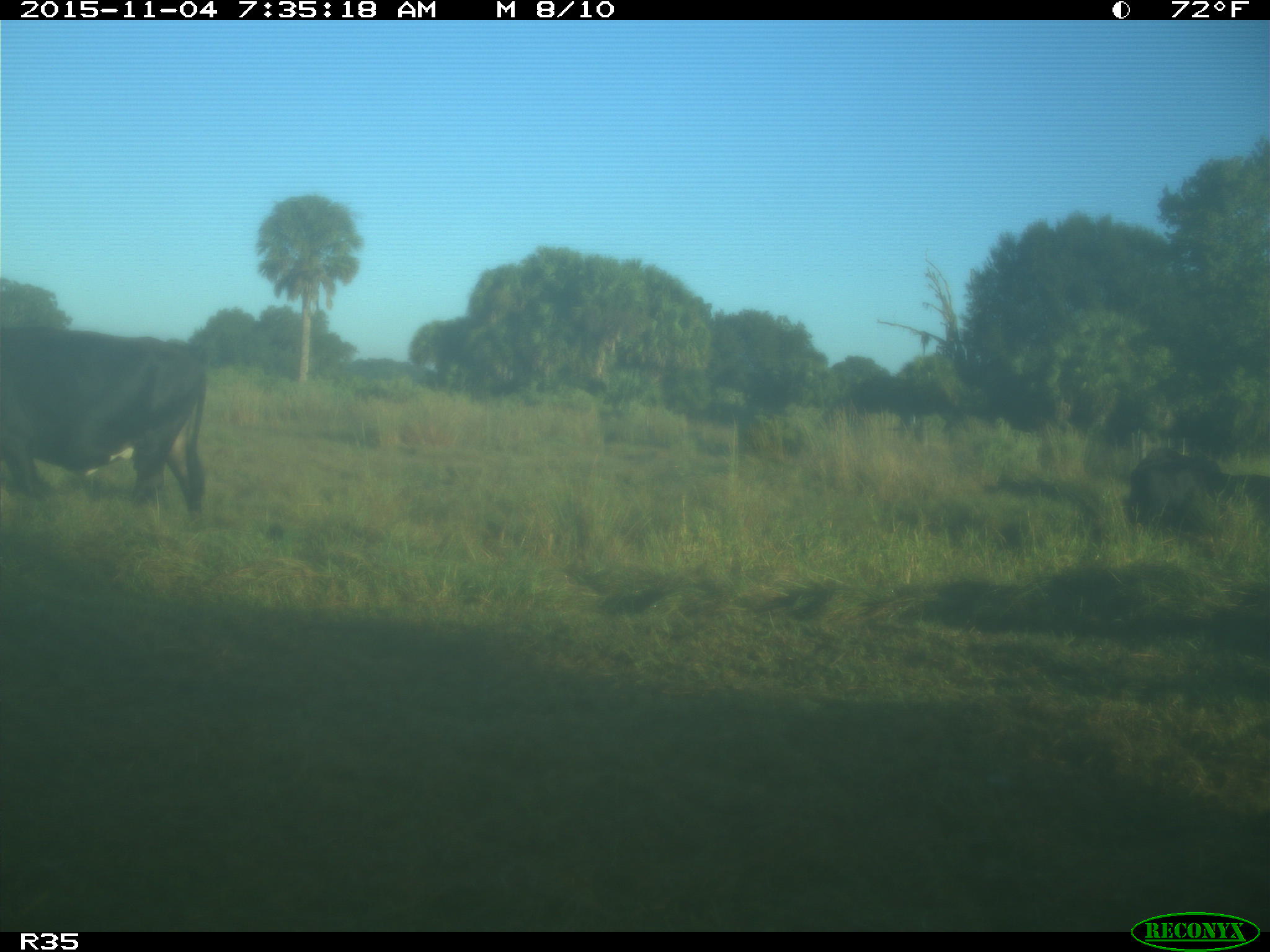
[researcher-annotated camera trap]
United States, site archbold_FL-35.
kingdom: Animalia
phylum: Chordata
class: Mammalia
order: Artiodactyla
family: Bovidae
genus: Bos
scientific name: Bos taurus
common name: domestic cow